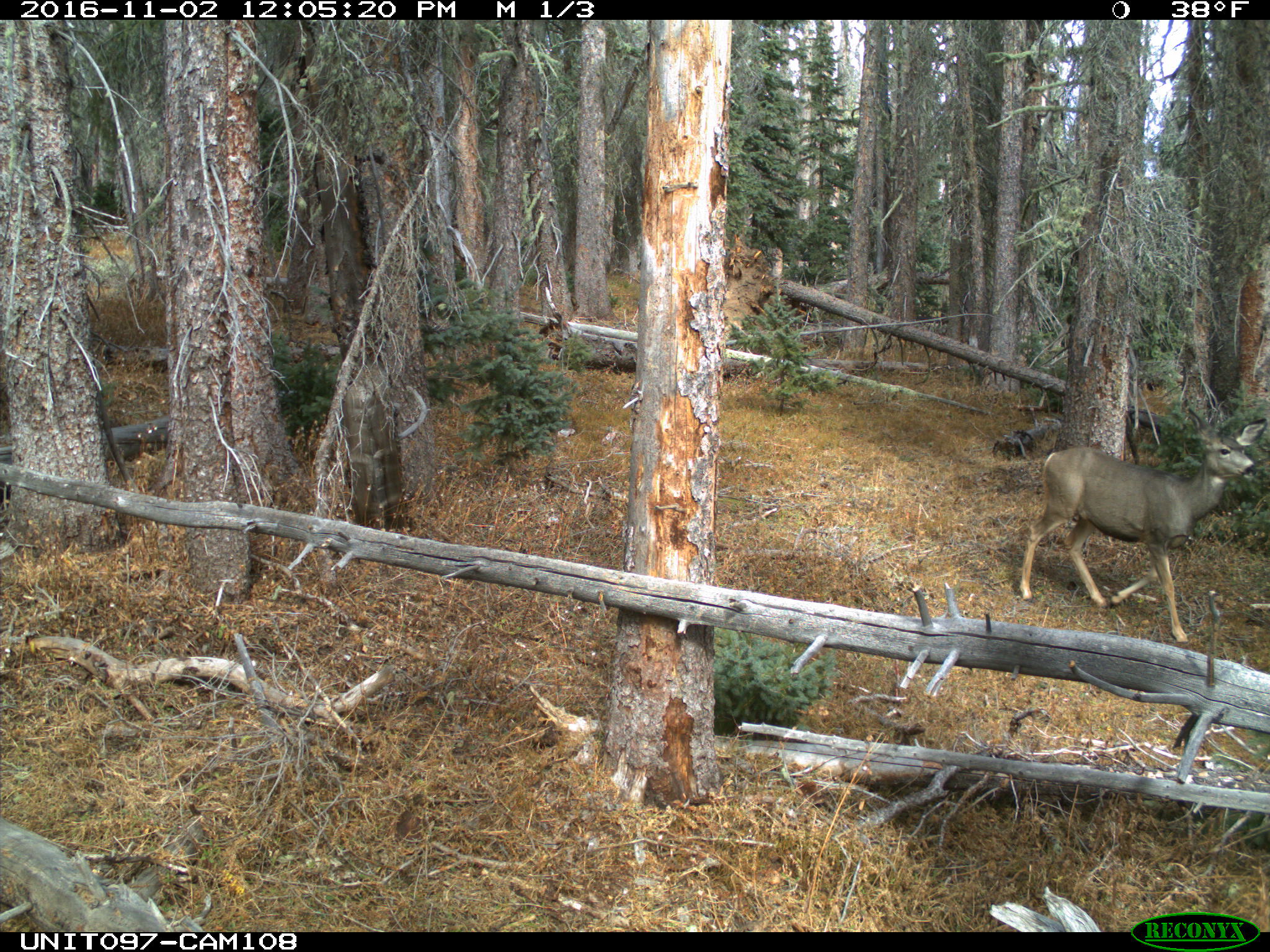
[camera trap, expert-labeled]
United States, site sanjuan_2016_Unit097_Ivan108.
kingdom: Animalia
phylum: Chordata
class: Mammalia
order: Artiodactyla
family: Cervidae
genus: Odocoileus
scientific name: Odocoileus hemionus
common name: mule deer